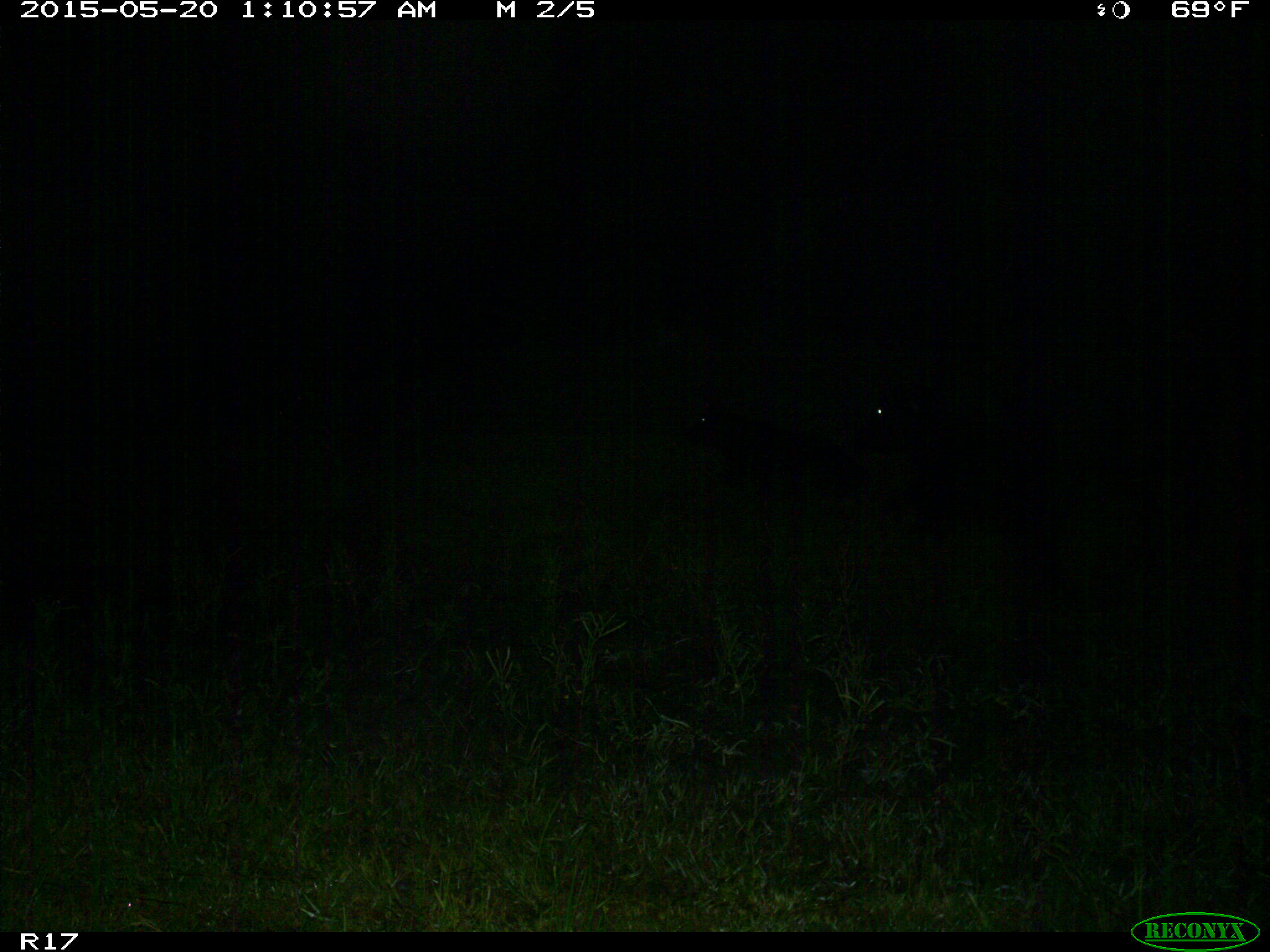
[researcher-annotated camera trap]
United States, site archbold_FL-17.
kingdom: Animalia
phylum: Chordata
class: Mammalia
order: Artiodactyla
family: Bovidae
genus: Bos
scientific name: Bos taurus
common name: domestic cow